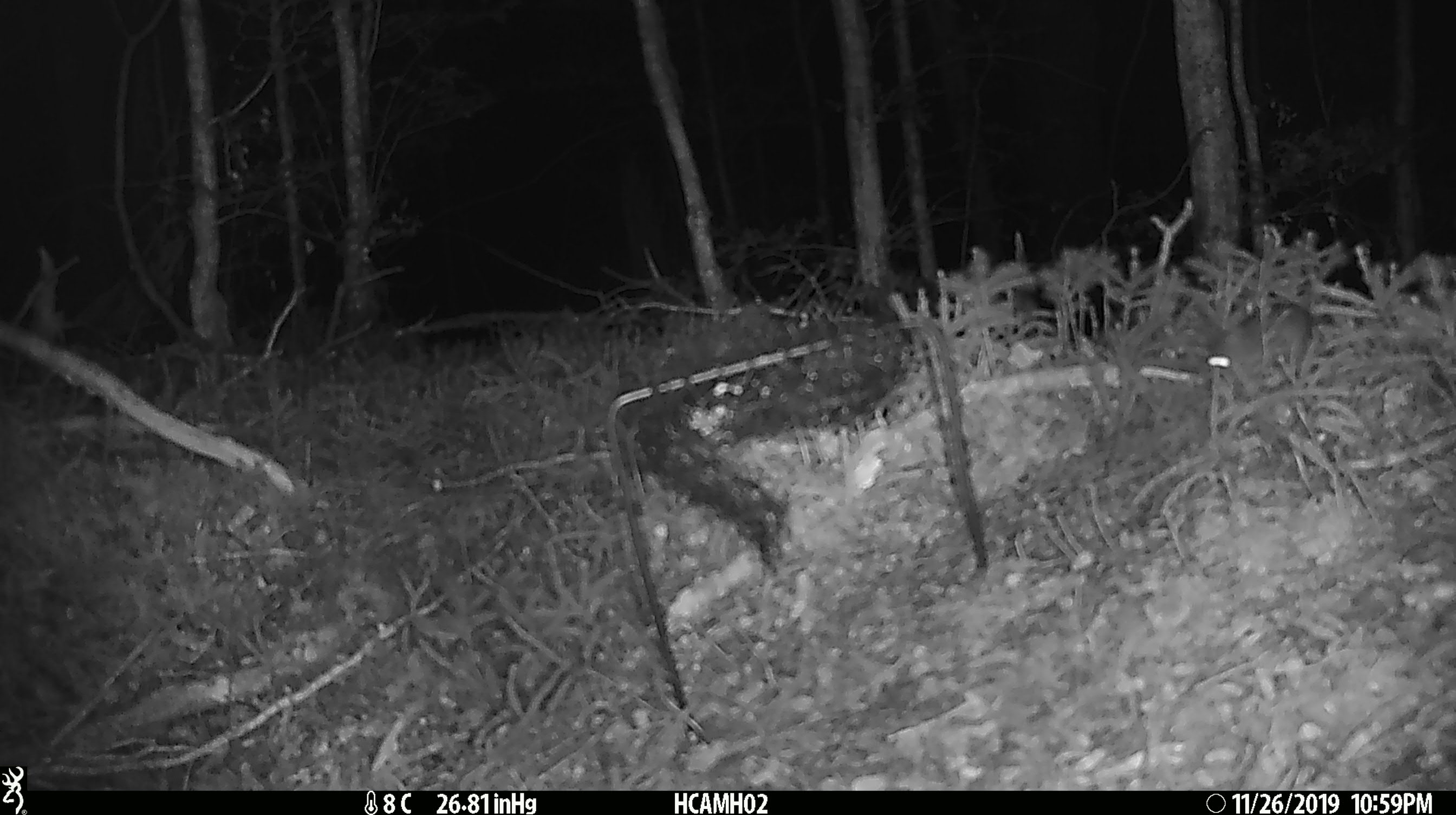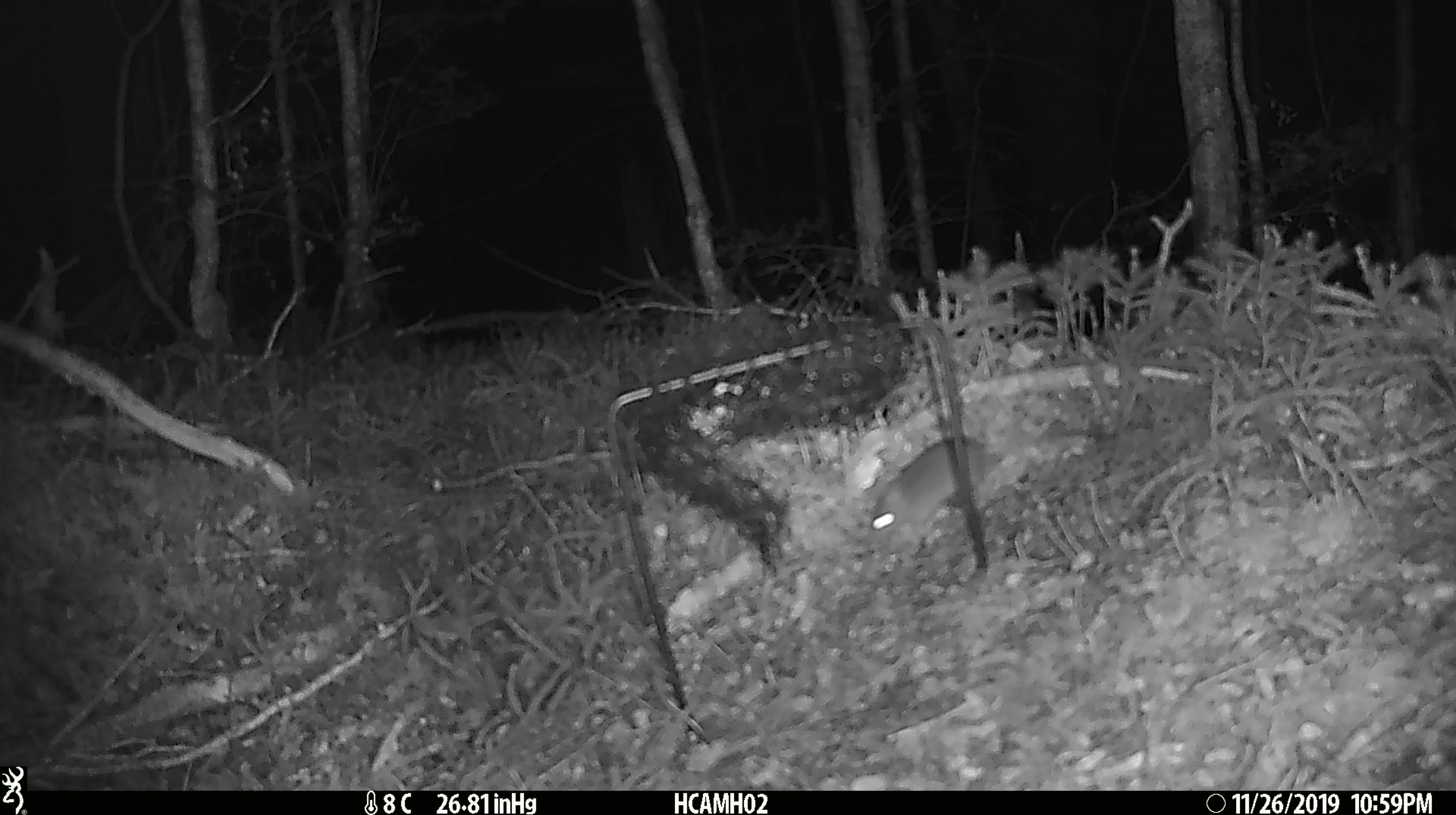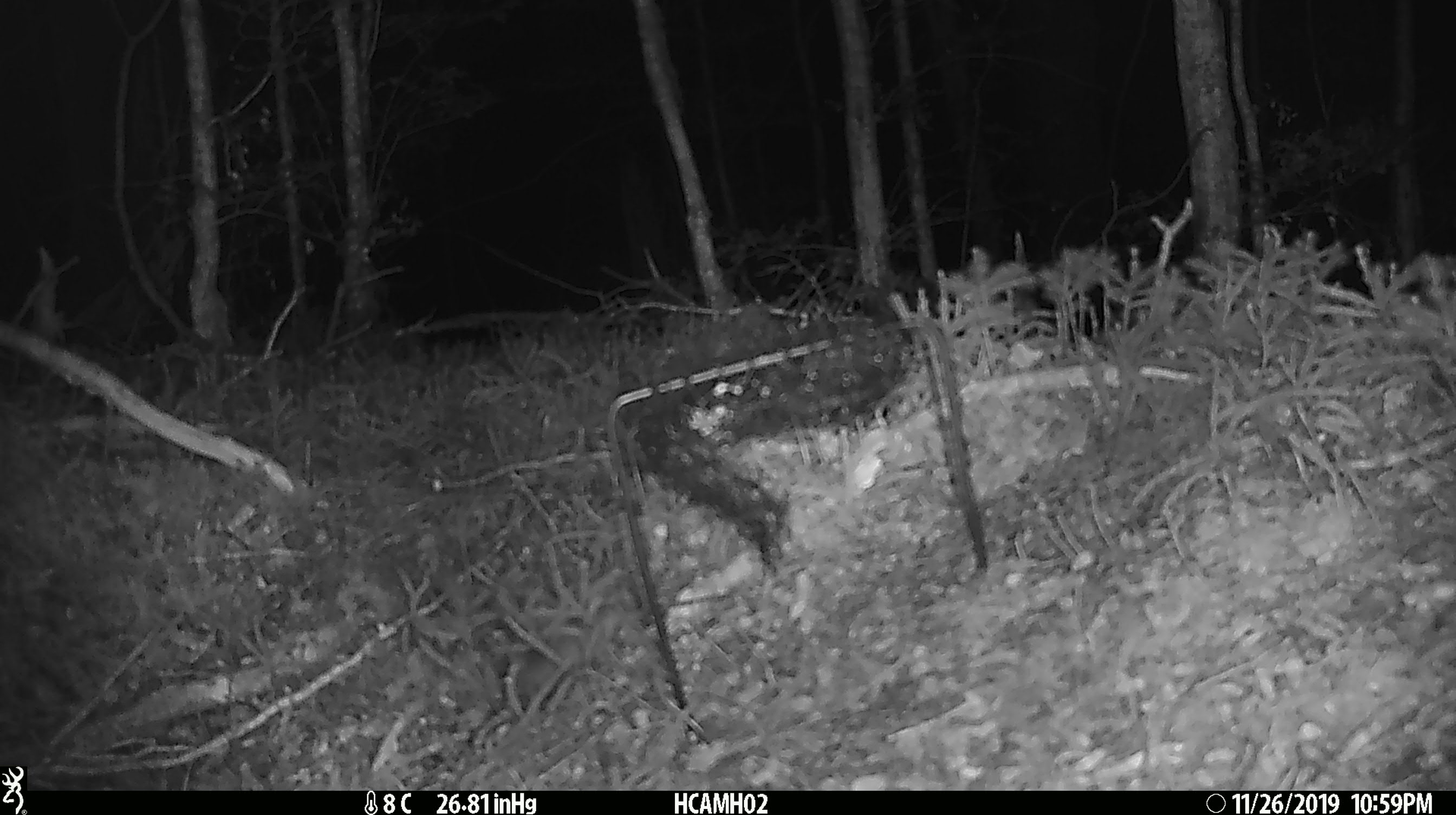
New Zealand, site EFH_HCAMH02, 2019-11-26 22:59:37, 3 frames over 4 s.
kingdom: Animalia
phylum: Chordata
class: Mammalia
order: Rodentia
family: Muridae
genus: Mus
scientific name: Mus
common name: mouse